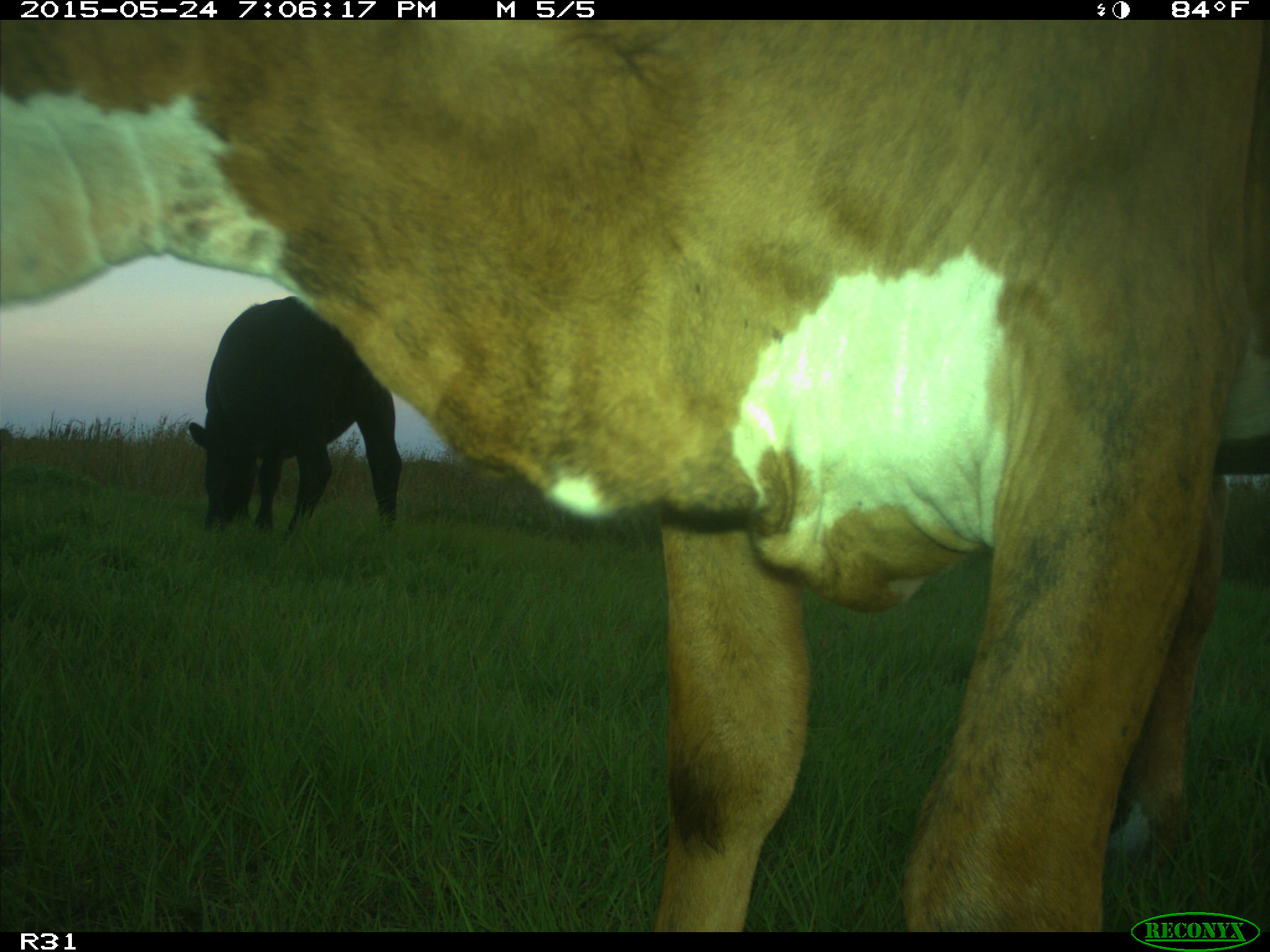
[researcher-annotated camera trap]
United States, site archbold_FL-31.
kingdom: Animalia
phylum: Chordata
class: Mammalia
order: Artiodactyla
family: Bovidae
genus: Bos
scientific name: Bos taurus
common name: domestic cow